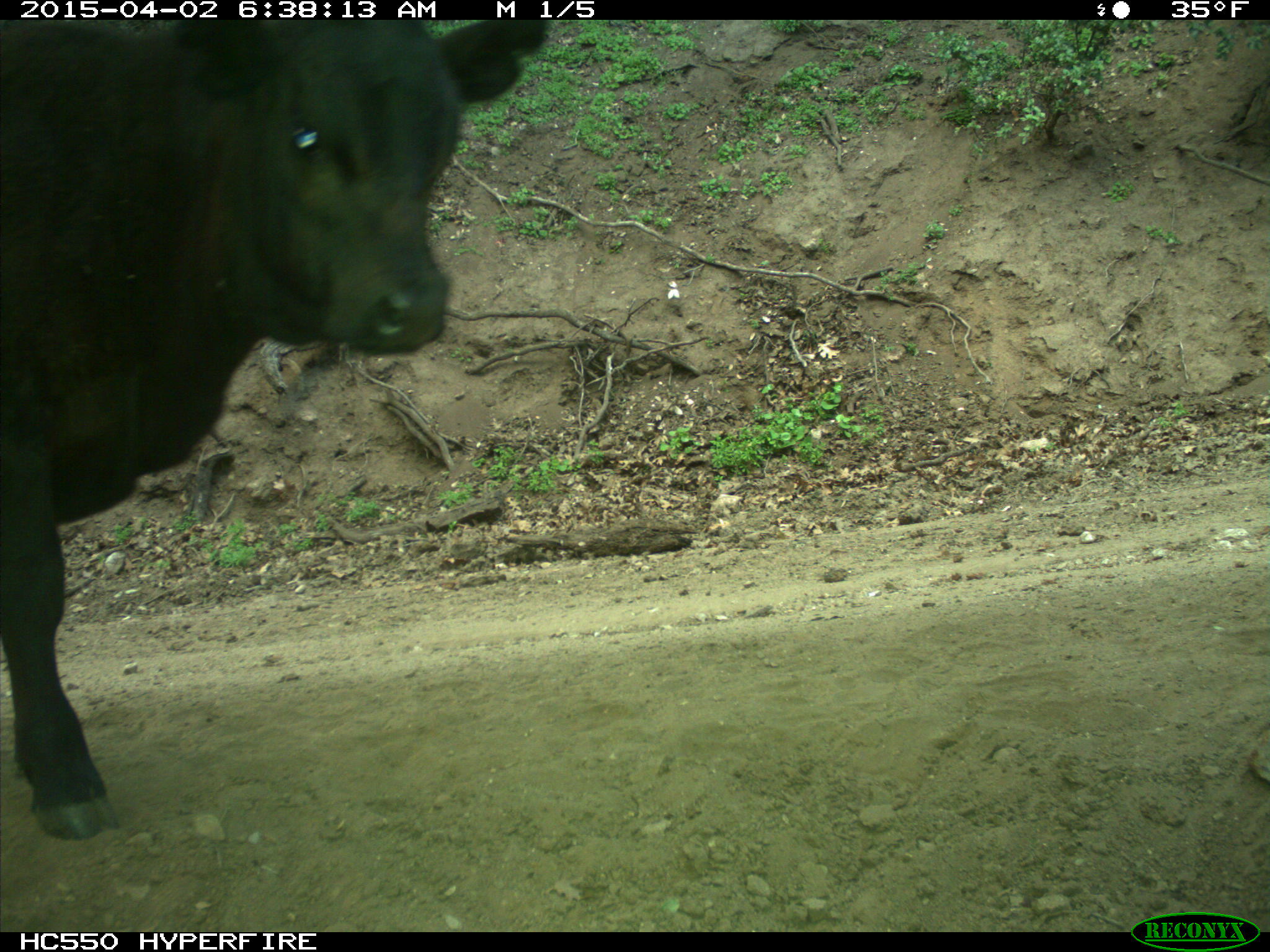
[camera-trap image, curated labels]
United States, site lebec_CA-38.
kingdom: Animalia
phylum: Chordata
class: Mammalia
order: Artiodactyla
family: Bovidae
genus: Bos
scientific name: Bos taurus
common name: domestic cow